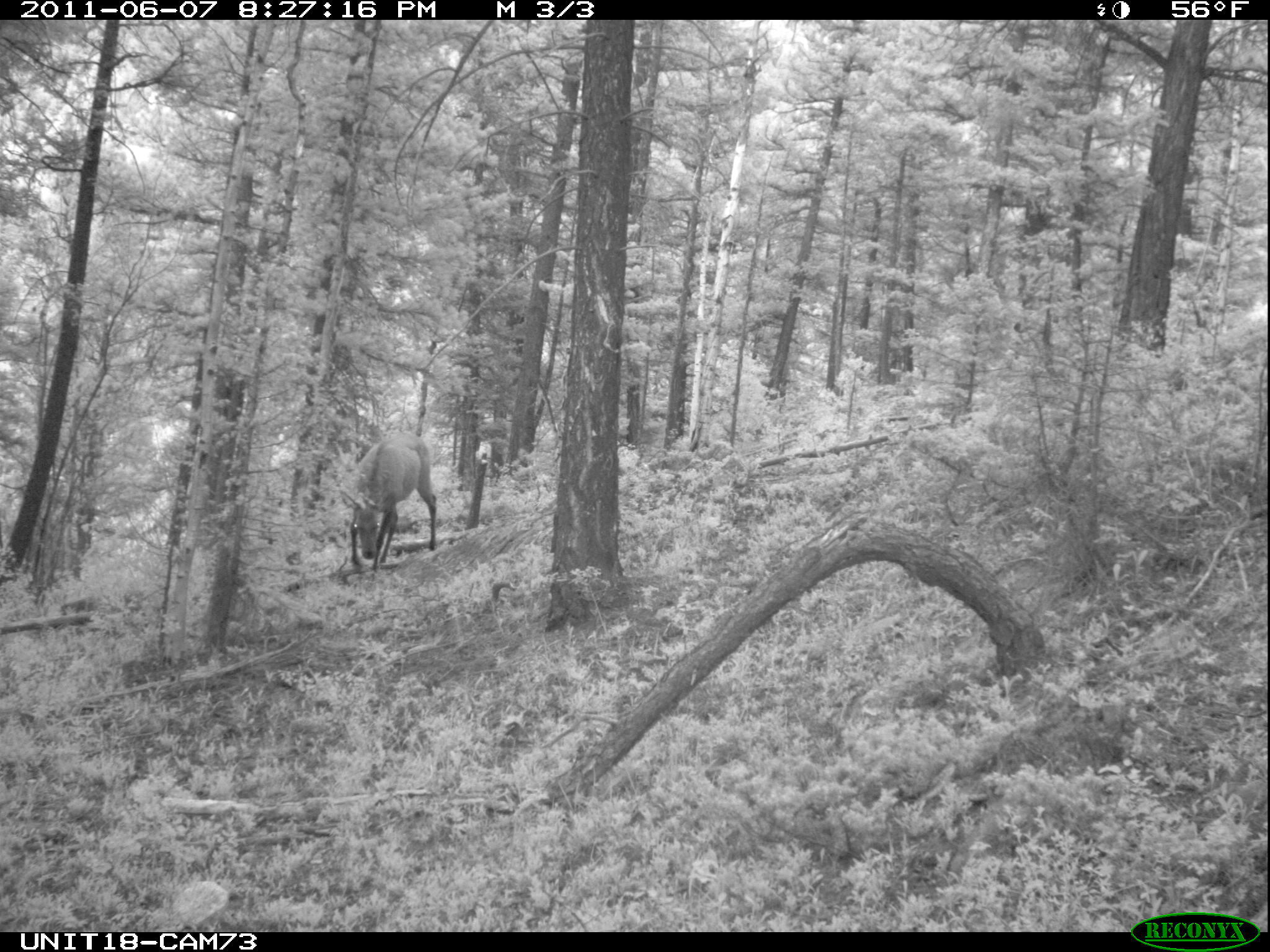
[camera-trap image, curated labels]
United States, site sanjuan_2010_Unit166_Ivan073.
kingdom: Animalia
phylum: Chordata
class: Mammalia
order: Artiodactyla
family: Cervidae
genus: Cervus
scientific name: Cervus elaphus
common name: red deer